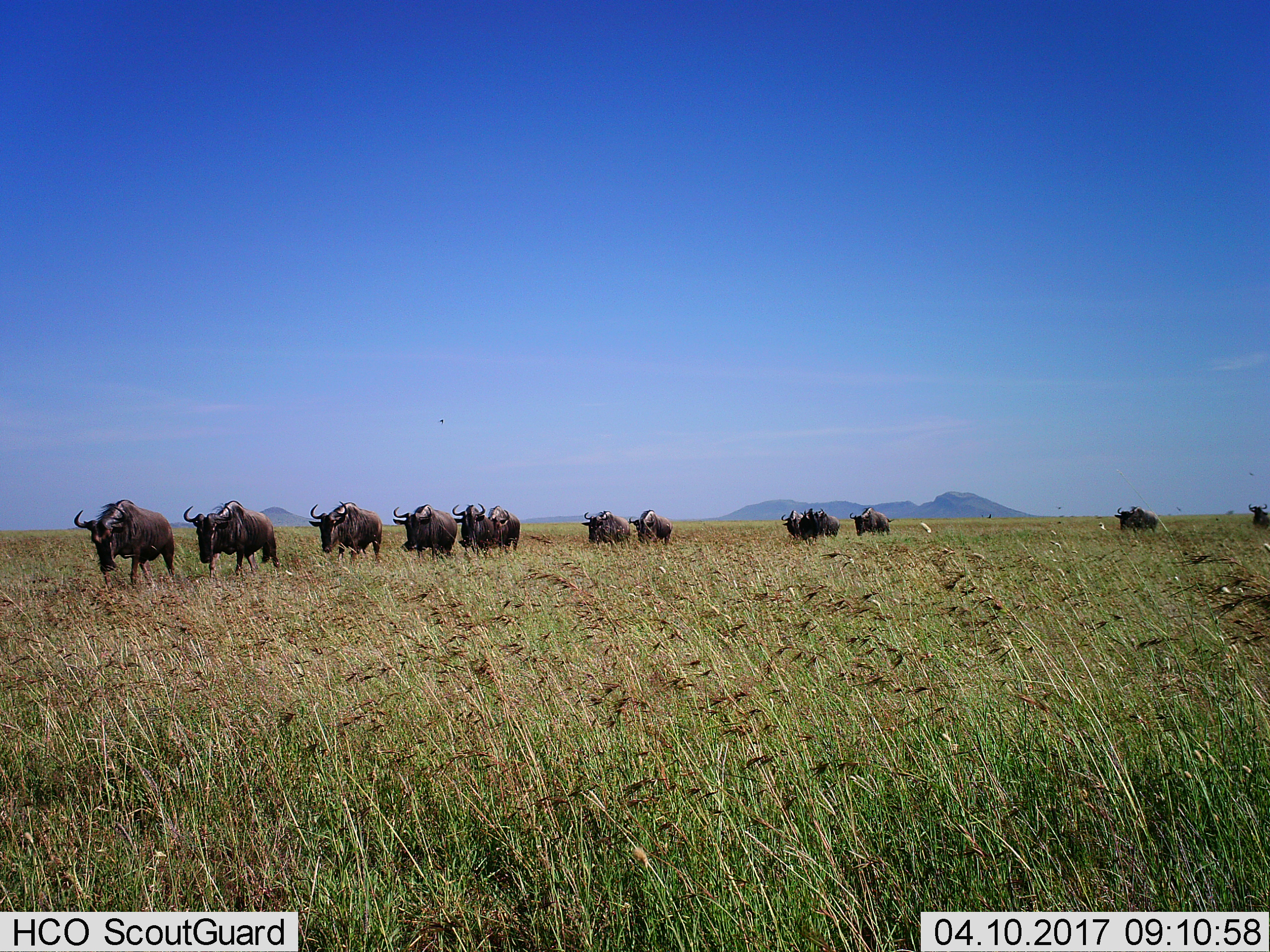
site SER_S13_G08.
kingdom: Animalia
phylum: Chordata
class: Mammalia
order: Artiodactyla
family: Bovidae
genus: Connochaetes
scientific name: Connochaetes taurinus taurinus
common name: blue wildebeest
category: wildebeestblue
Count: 11-50.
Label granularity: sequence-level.